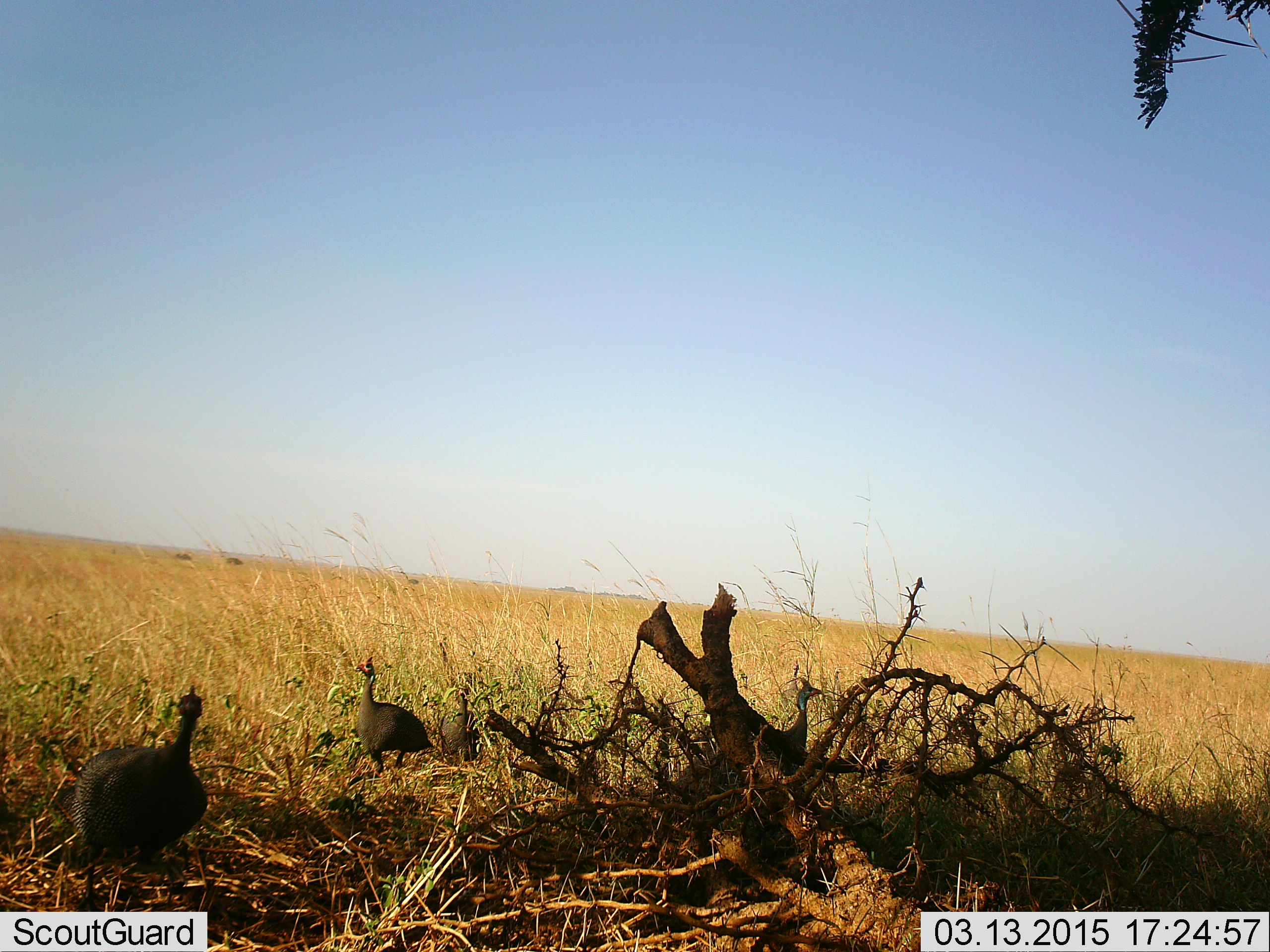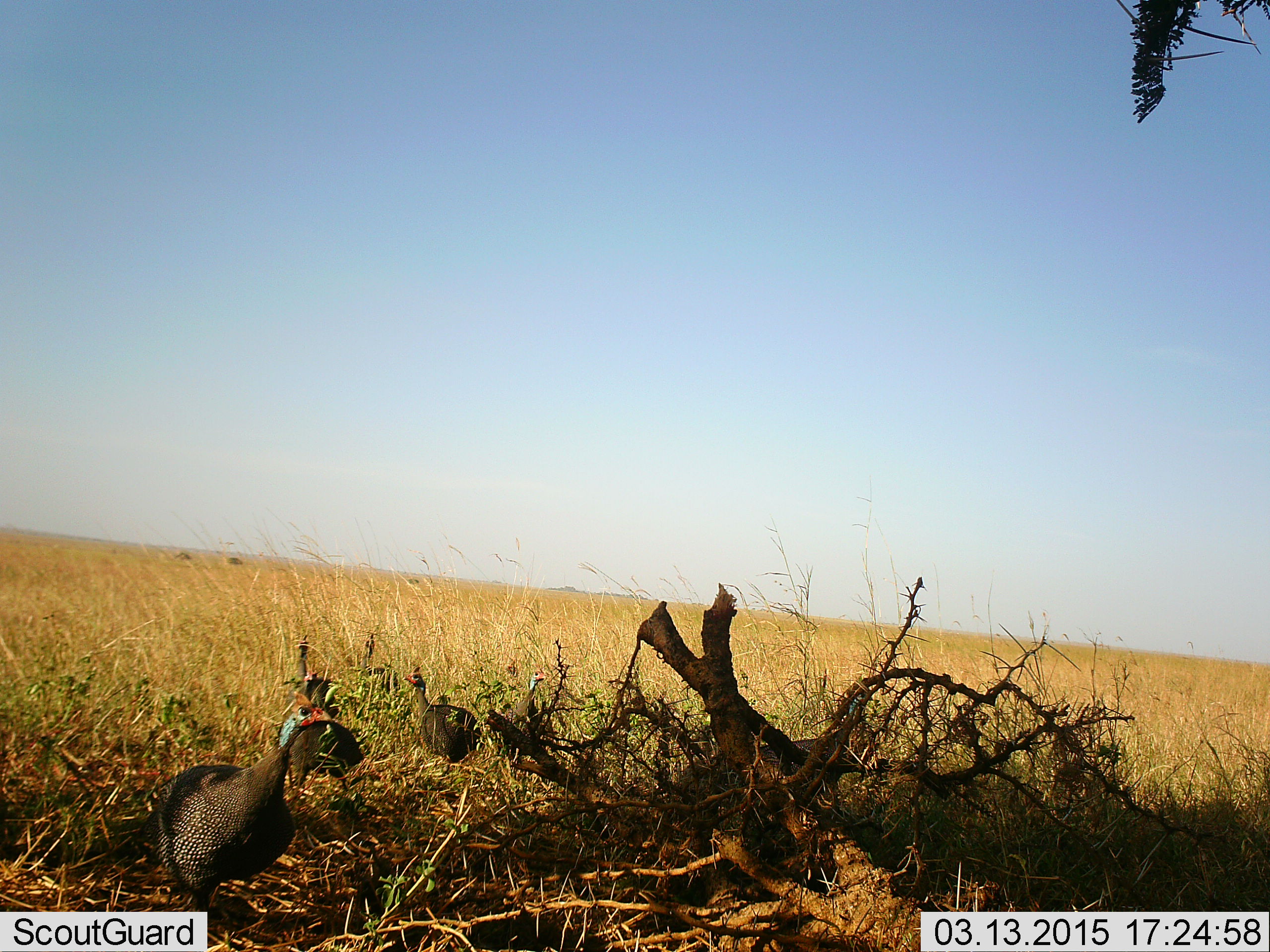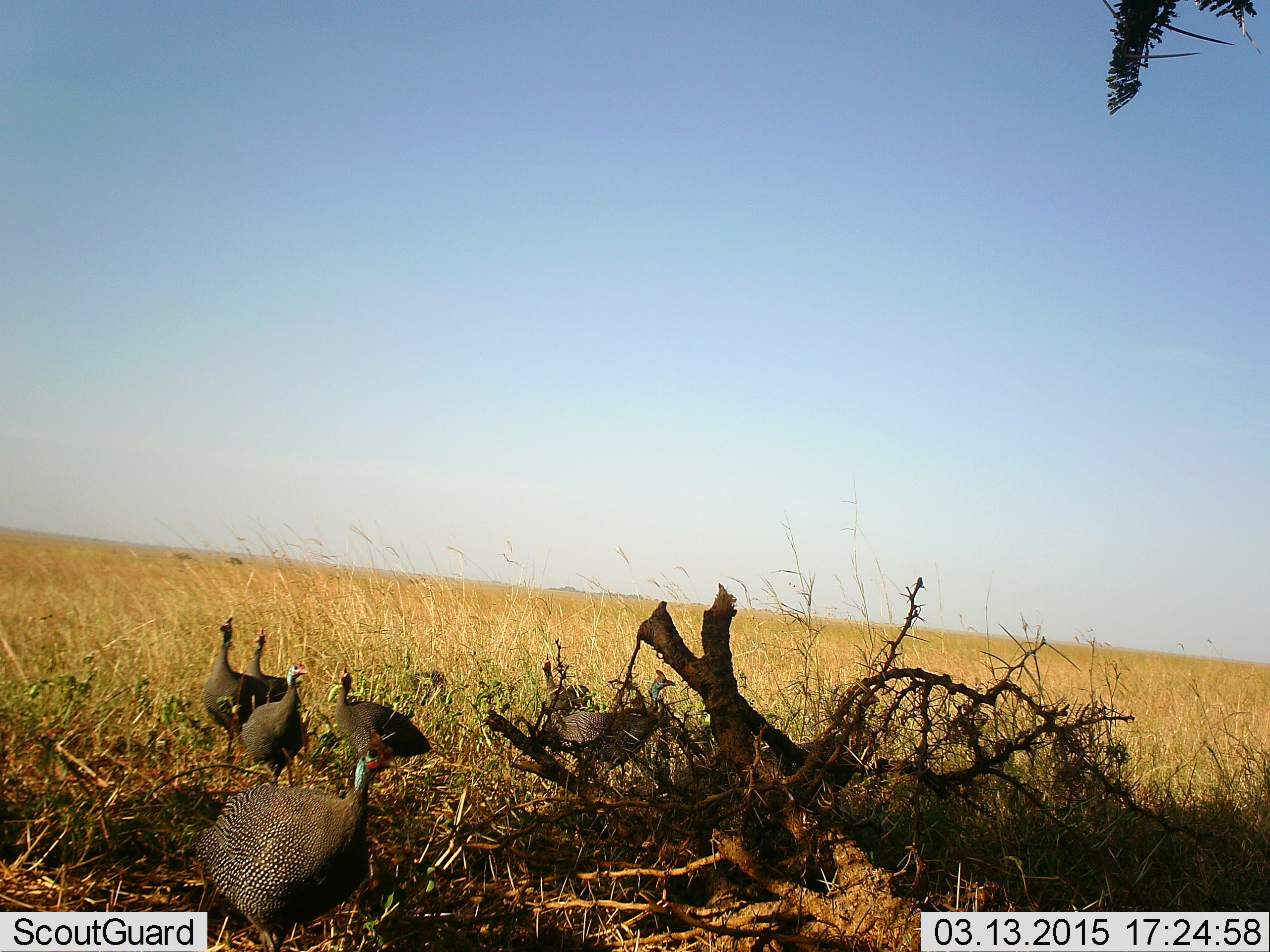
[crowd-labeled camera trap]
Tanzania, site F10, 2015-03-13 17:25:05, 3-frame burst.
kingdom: Animalia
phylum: Chordata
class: Aves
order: Galliformes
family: Numididae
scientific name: Numididae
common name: guinea fowl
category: guineafowl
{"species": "guineafowl (guinea fowl) (Numididae)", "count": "5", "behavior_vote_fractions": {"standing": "40%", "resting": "0%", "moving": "90%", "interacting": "0%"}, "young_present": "0%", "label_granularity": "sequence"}